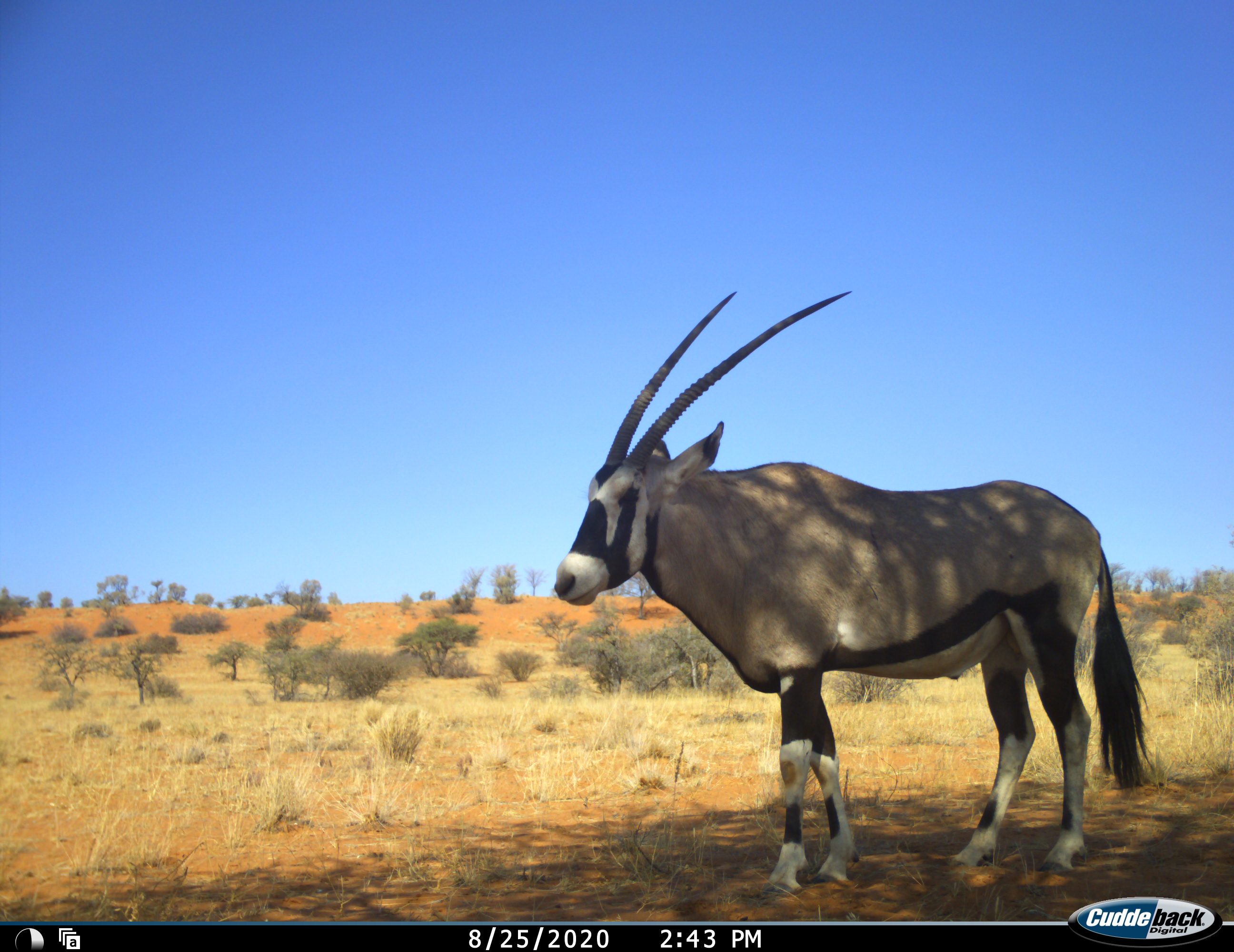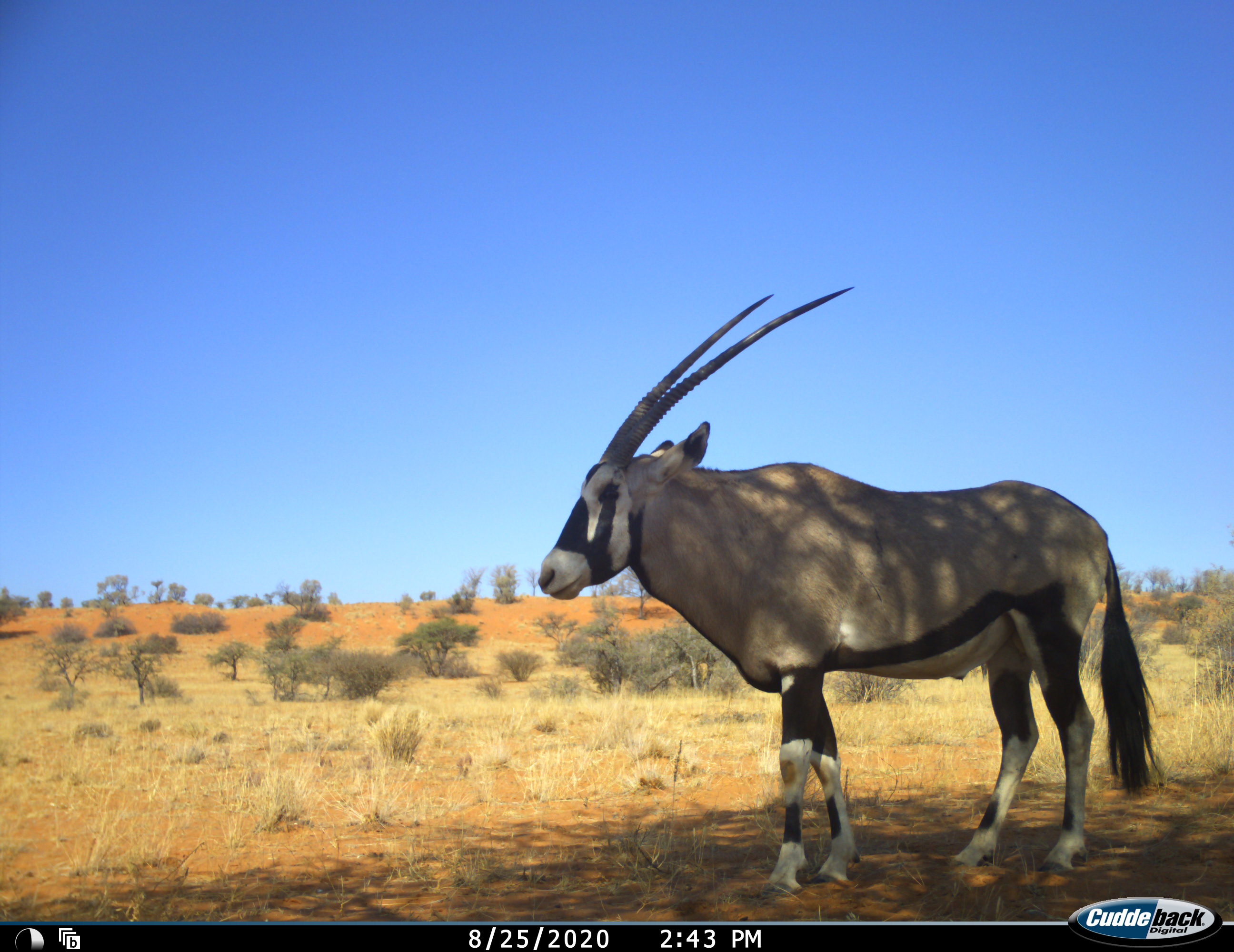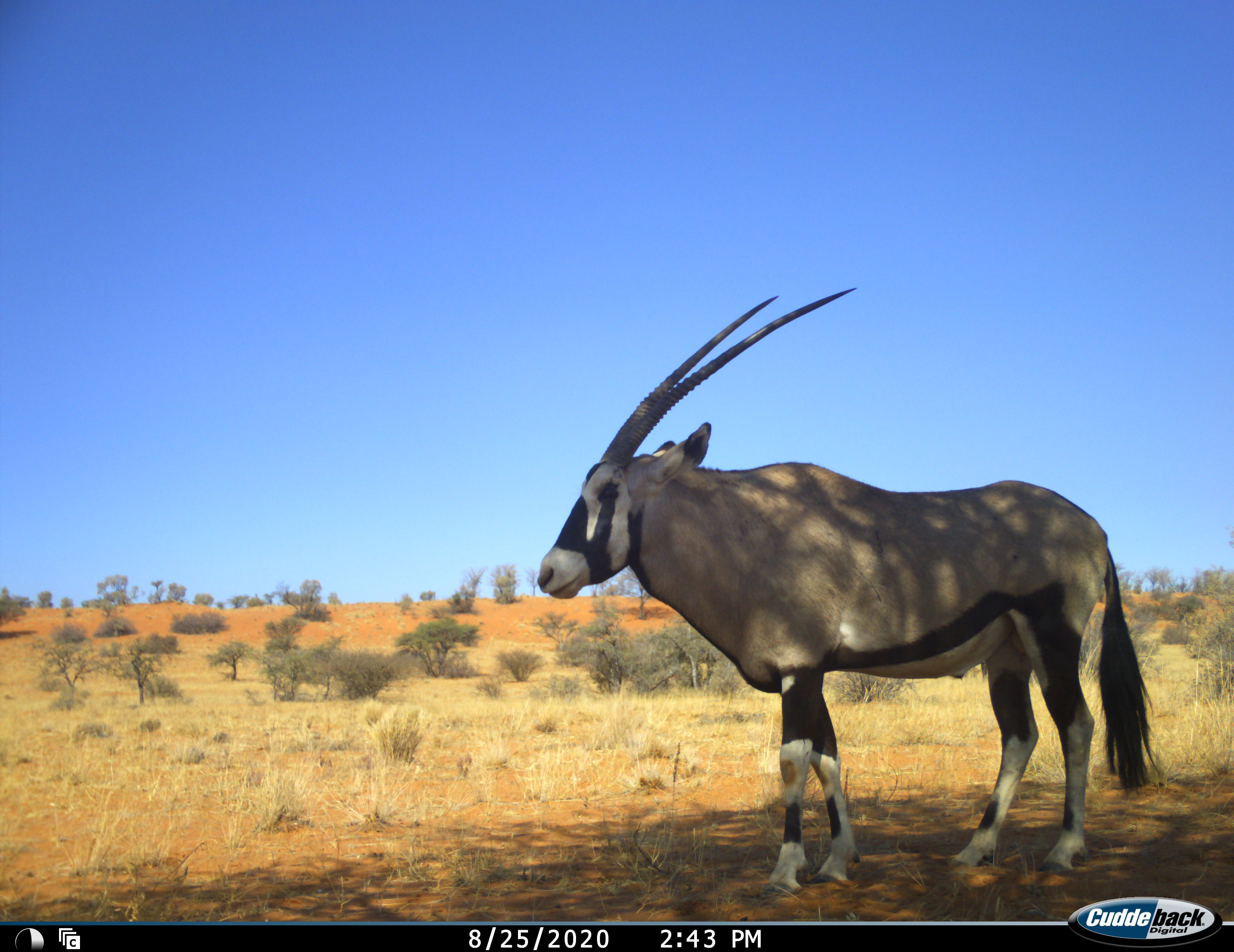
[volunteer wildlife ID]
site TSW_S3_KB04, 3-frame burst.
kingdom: Animalia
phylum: Chordata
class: Mammalia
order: Artiodactyla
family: Bovidae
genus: Oryx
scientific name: Oryx gazella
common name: gemsbok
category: oryx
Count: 1.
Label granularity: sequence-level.